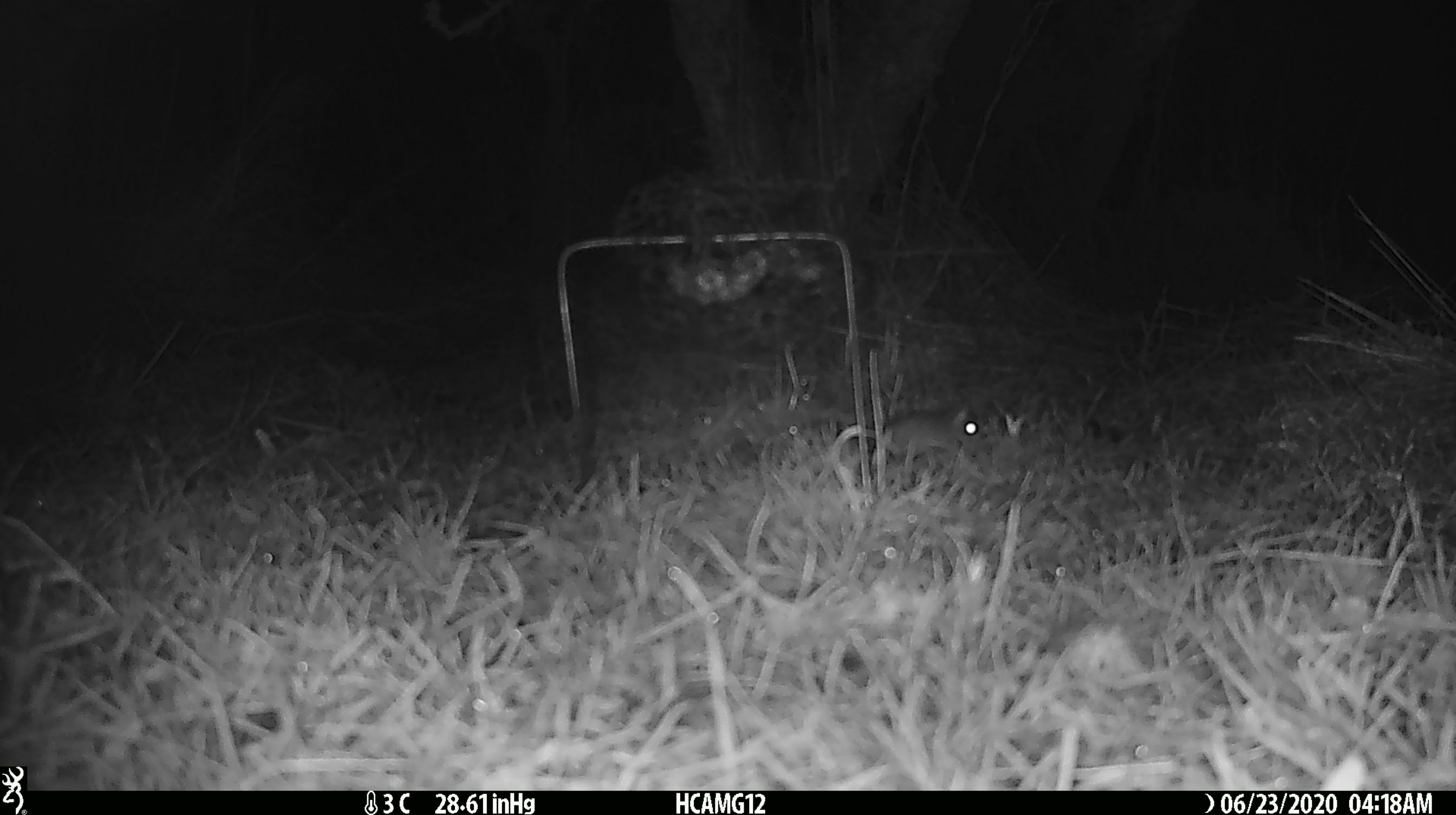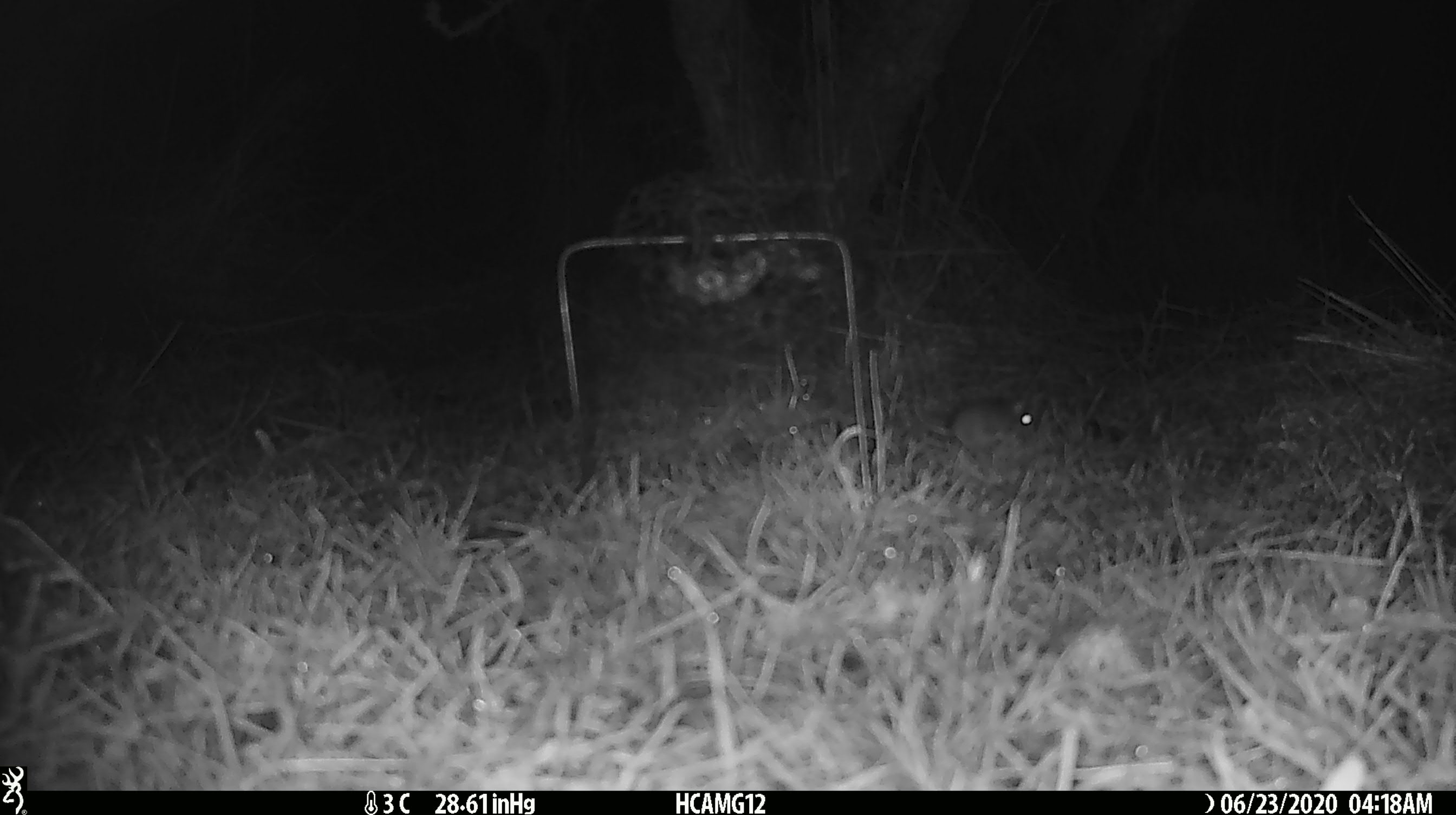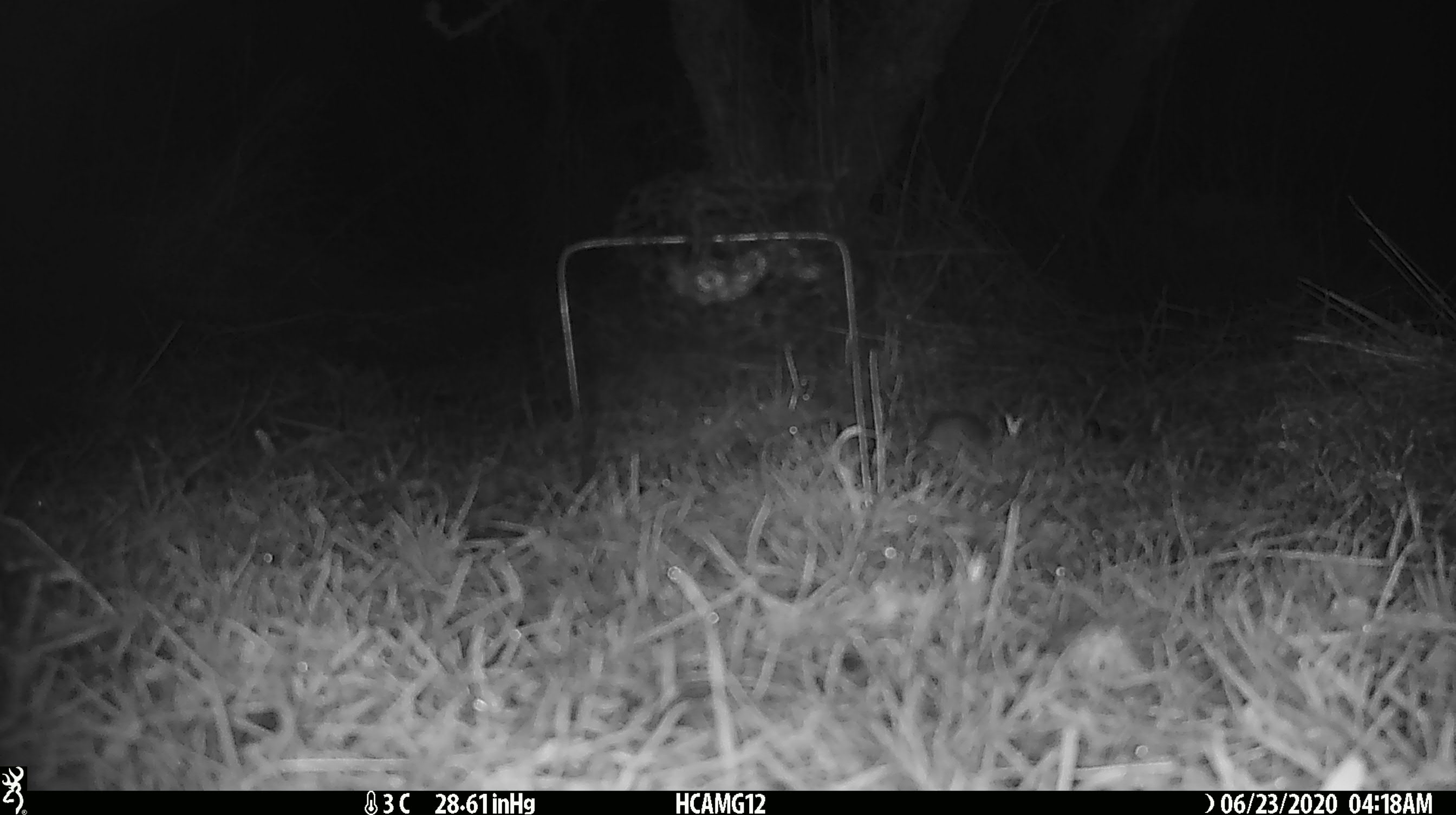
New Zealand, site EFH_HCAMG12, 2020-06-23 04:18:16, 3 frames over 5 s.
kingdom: Animalia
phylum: Chordata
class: Mammalia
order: Rodentia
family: Muridae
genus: Mus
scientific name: Mus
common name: mouse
Mouse (Mus).